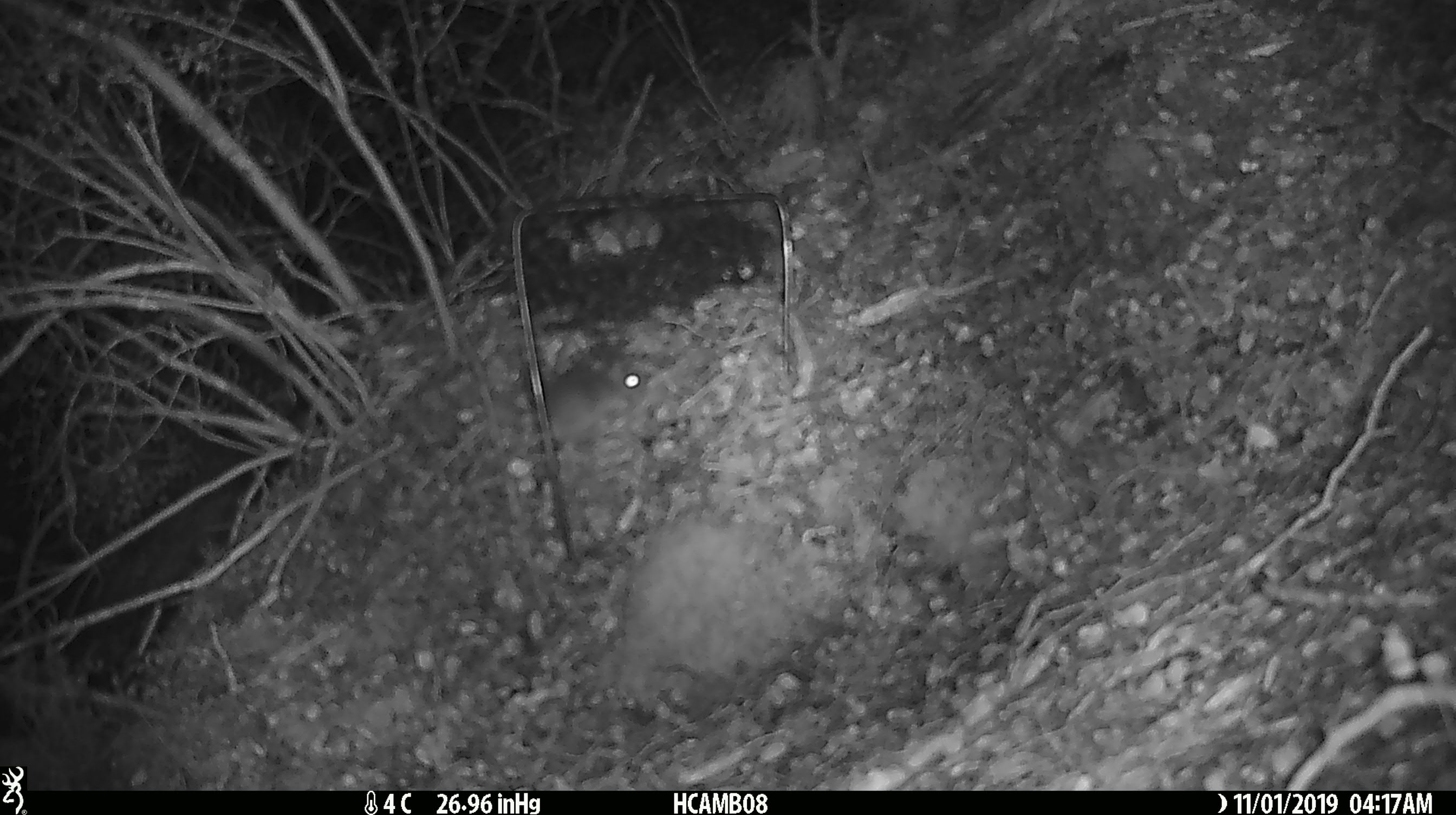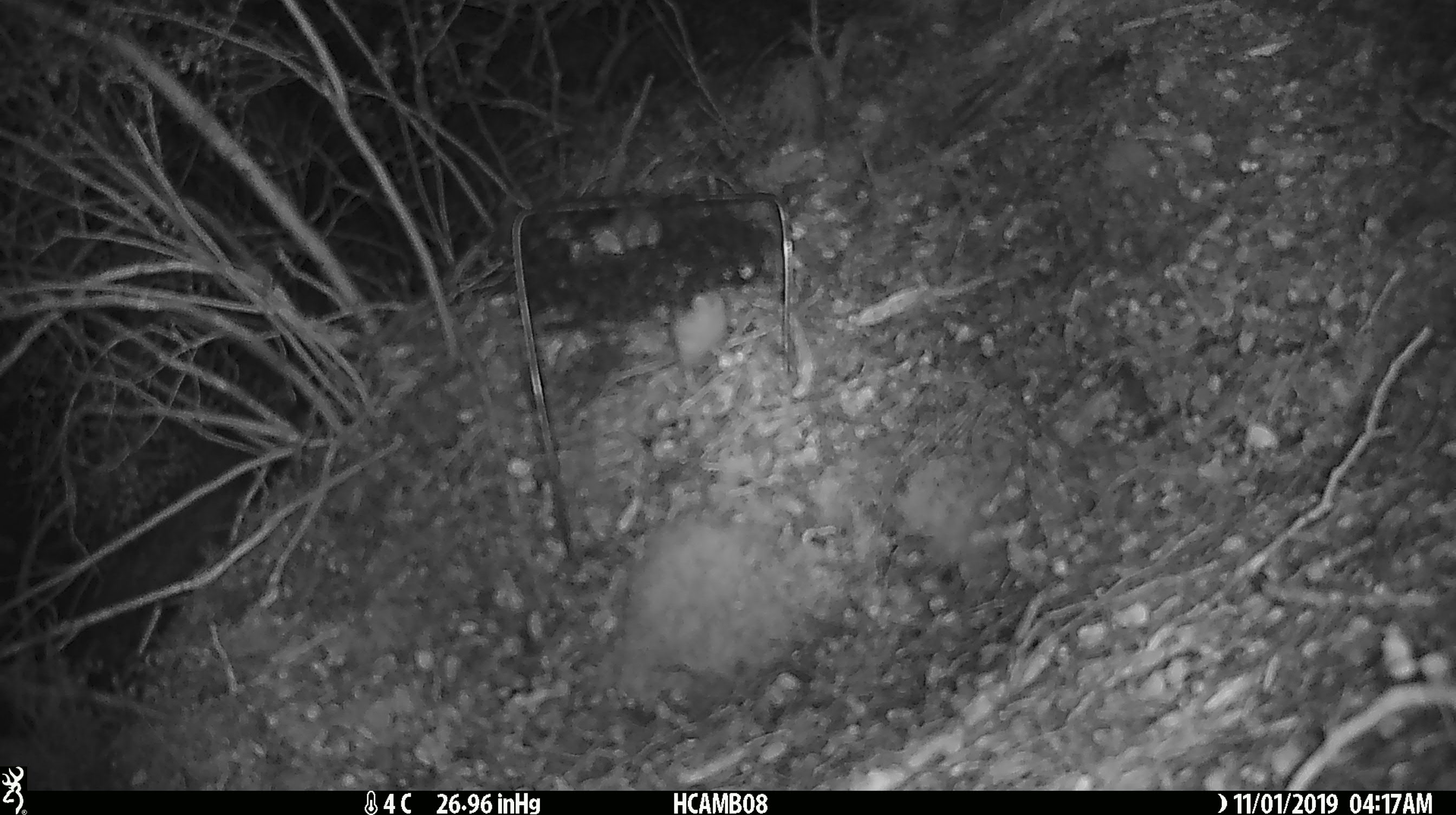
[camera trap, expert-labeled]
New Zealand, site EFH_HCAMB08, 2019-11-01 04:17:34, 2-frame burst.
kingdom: Animalia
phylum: Chordata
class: Mammalia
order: Rodentia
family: Muridae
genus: Mus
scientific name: Mus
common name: mouse